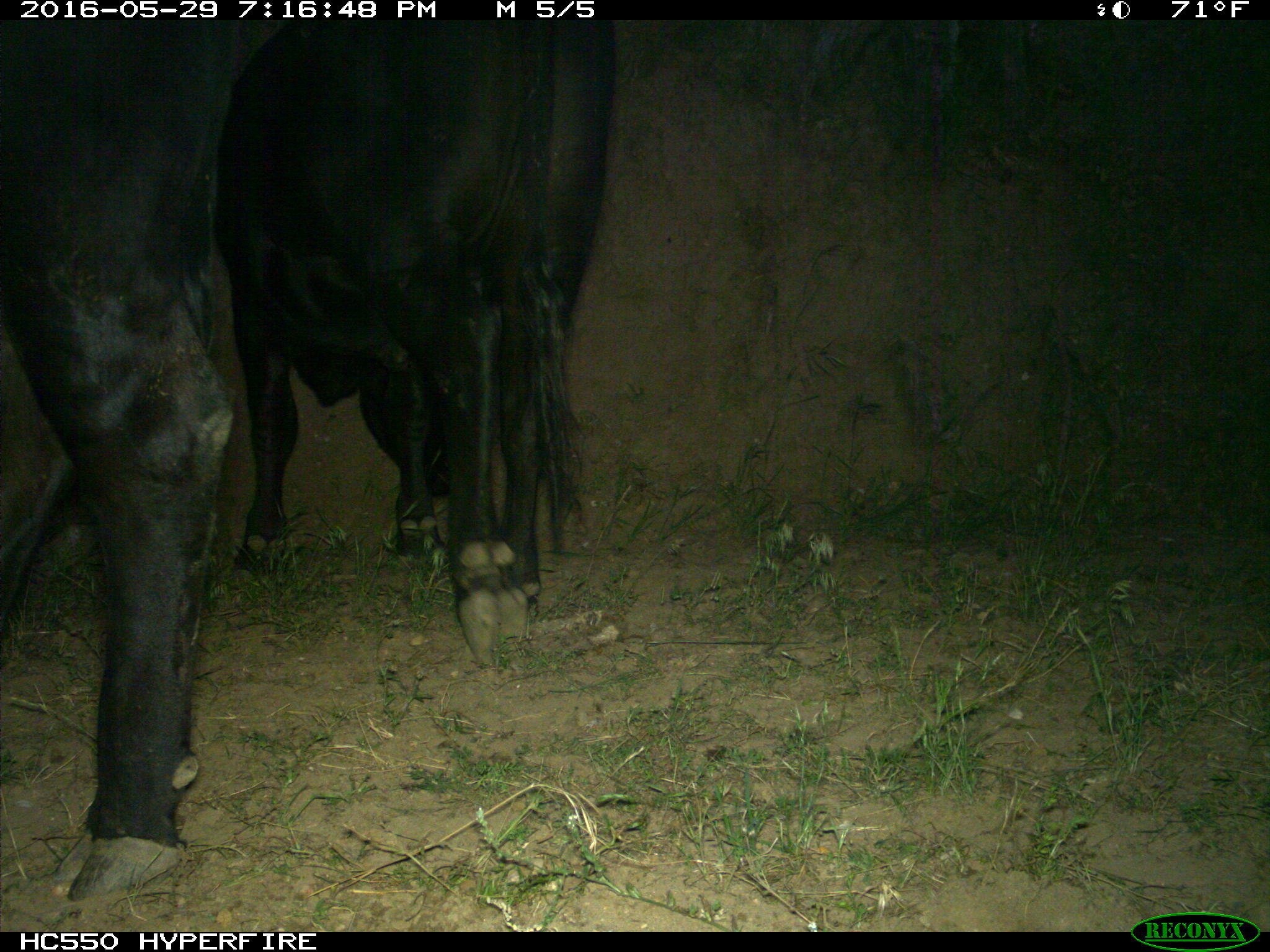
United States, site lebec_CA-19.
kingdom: Animalia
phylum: Chordata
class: Mammalia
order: Artiodactyla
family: Bovidae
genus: Bos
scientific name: Bos taurus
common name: domestic cow